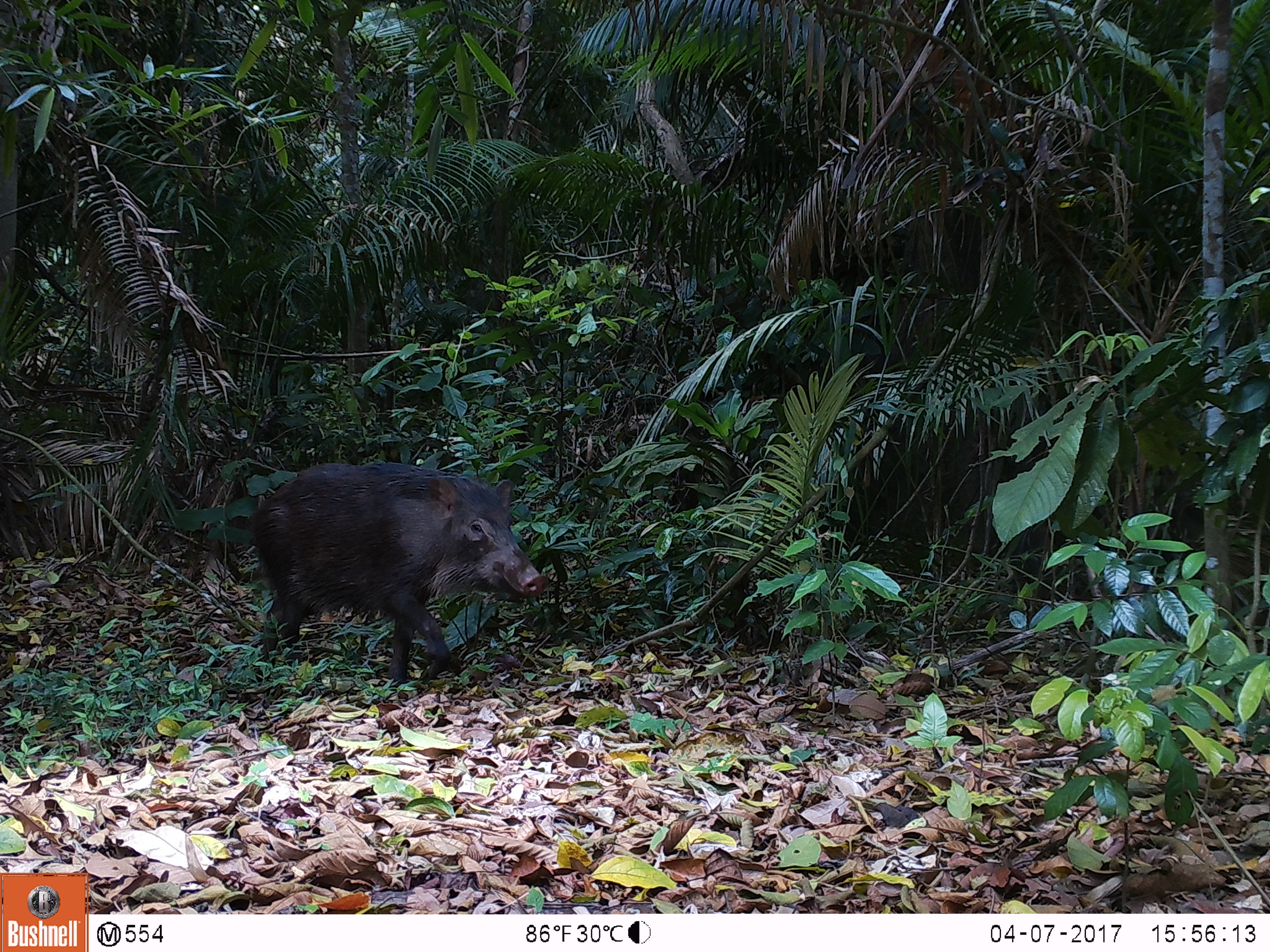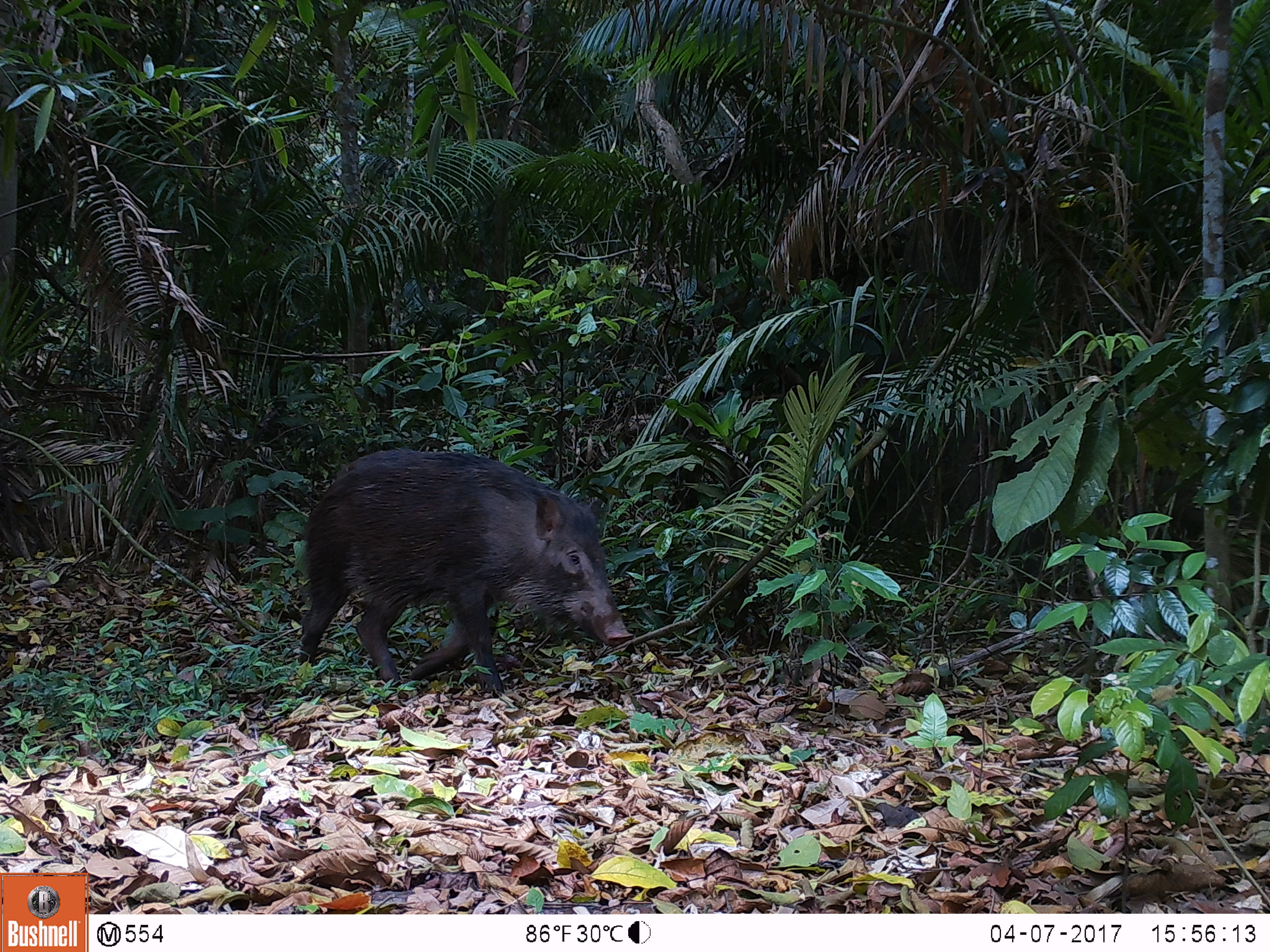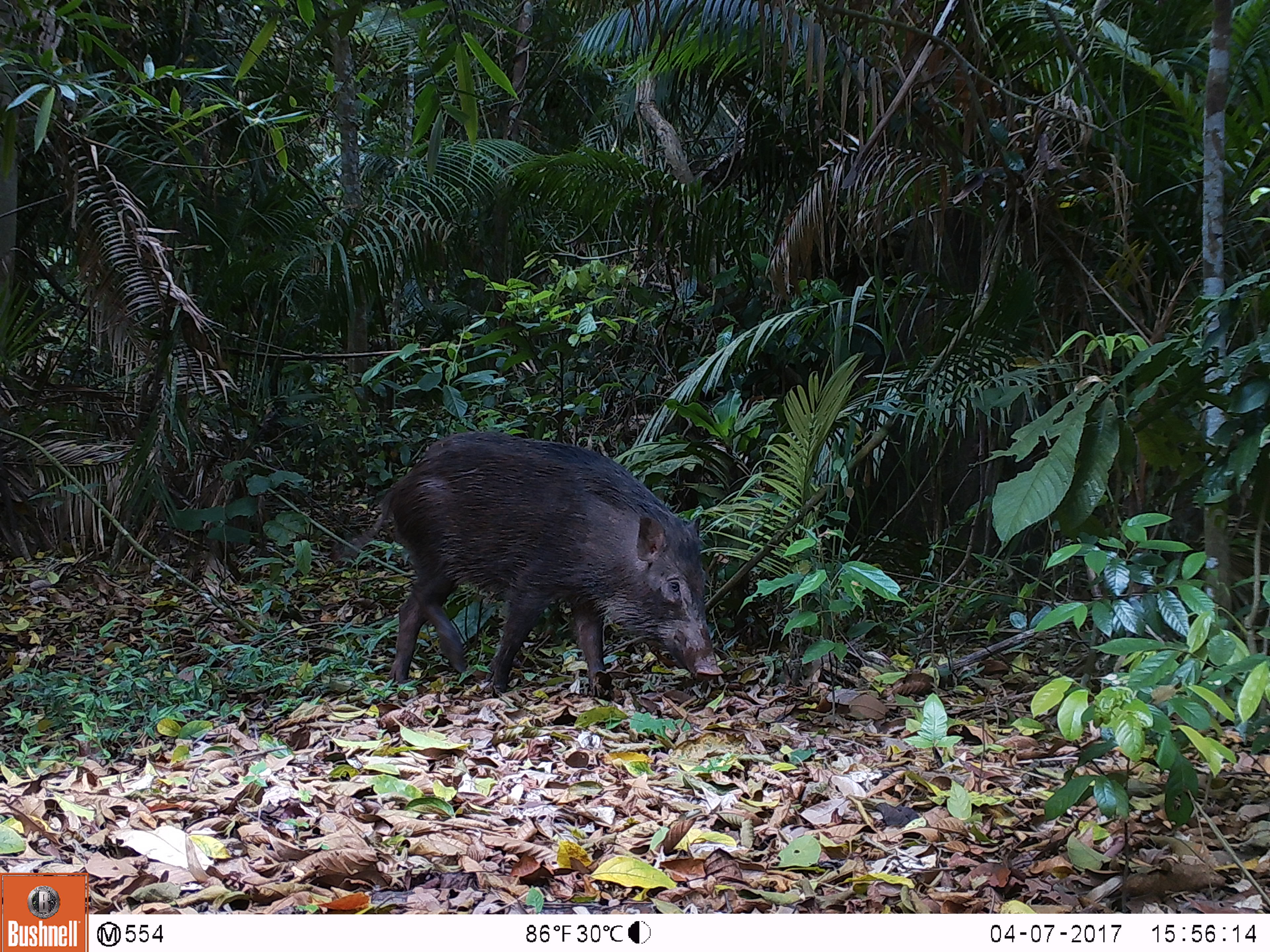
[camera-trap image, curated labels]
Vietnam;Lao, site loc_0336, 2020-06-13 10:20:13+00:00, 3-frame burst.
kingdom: Animalia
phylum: Chordata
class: Mammalia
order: Artiodactyla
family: Suidae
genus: Sus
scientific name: Sus scrofa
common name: eurasian wild pig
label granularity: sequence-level